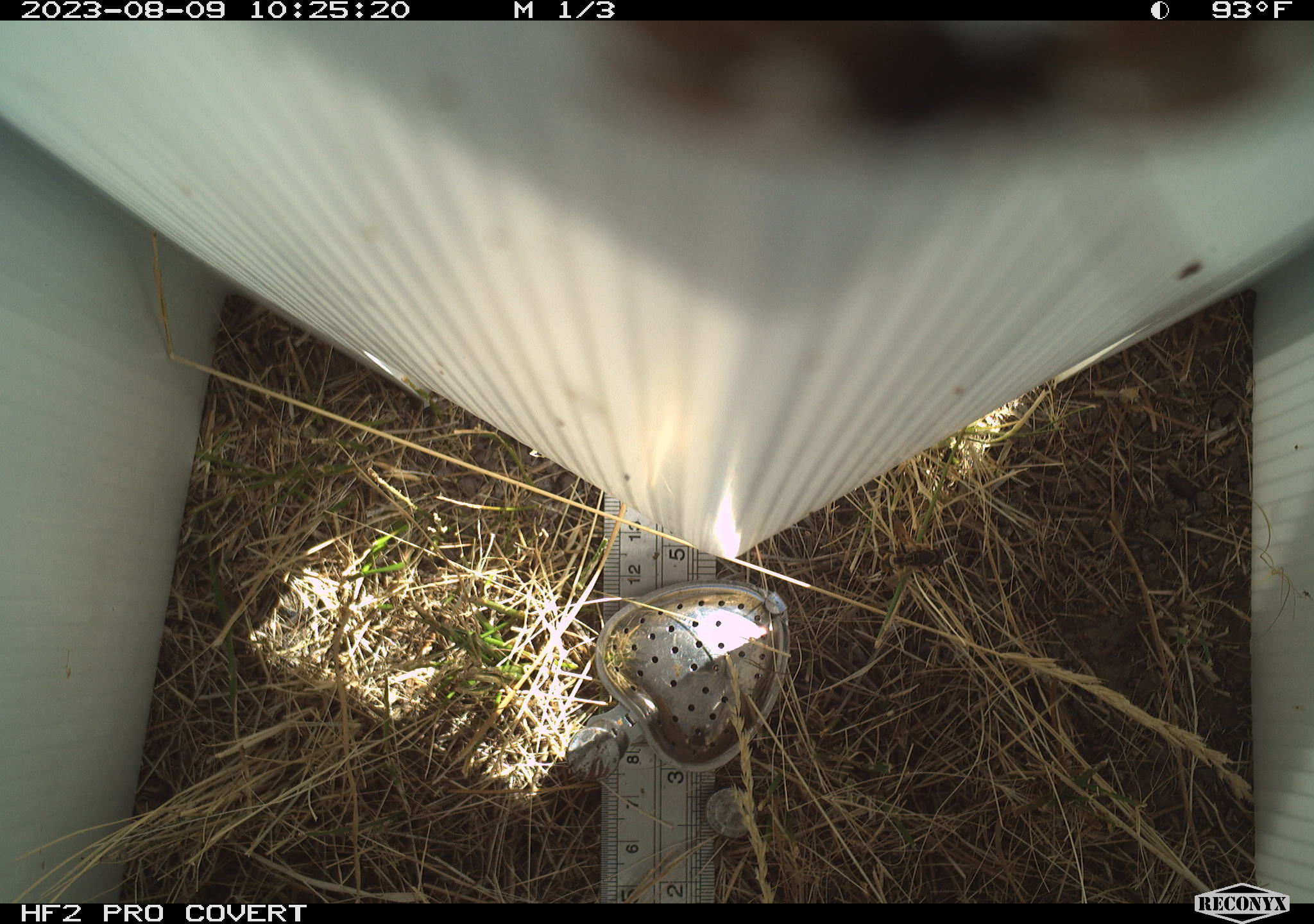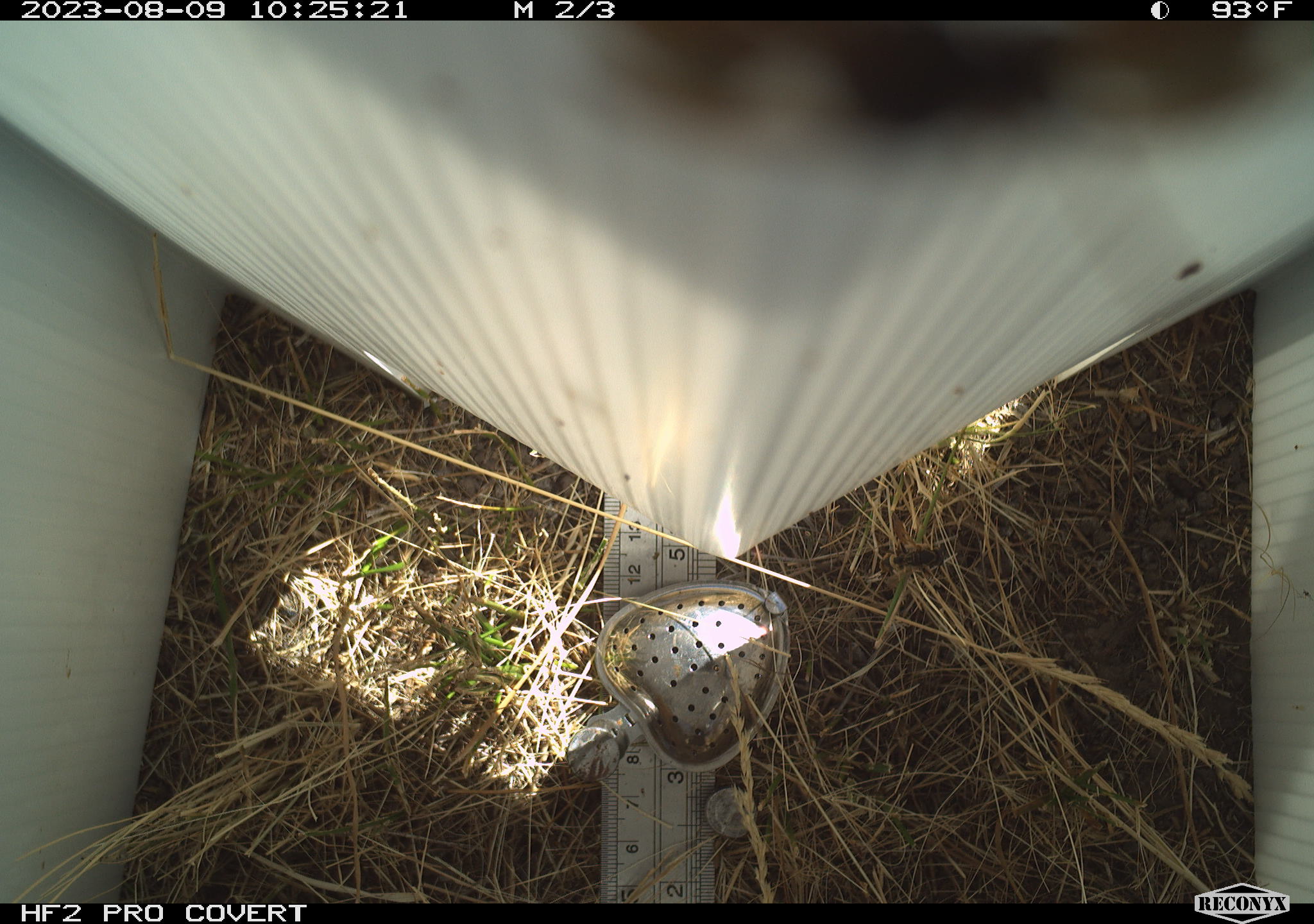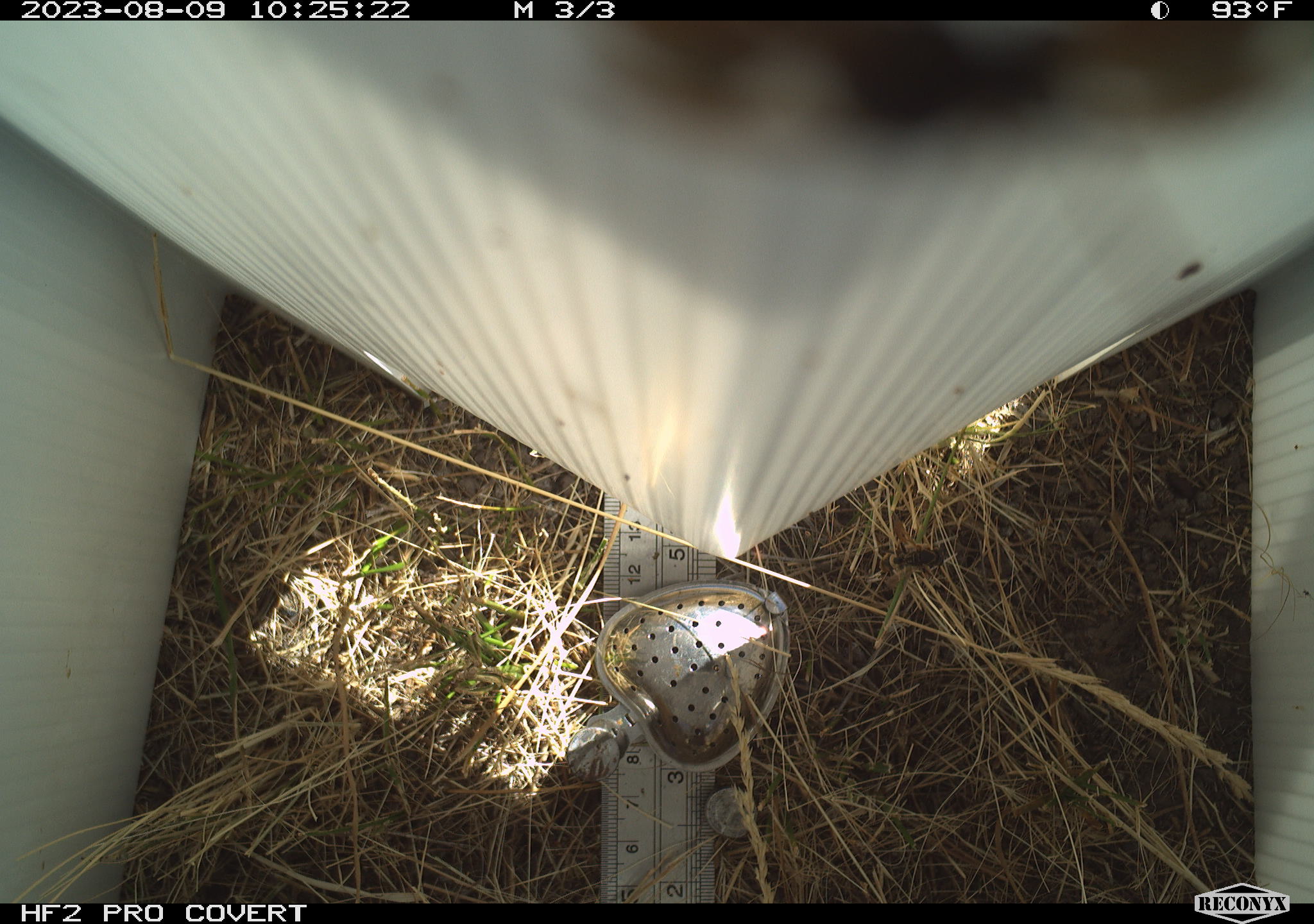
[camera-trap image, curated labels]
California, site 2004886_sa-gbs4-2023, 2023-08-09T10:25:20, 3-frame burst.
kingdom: Animalia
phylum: Arthropoda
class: Insecta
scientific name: Insecta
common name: insect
Insect (Insecta).